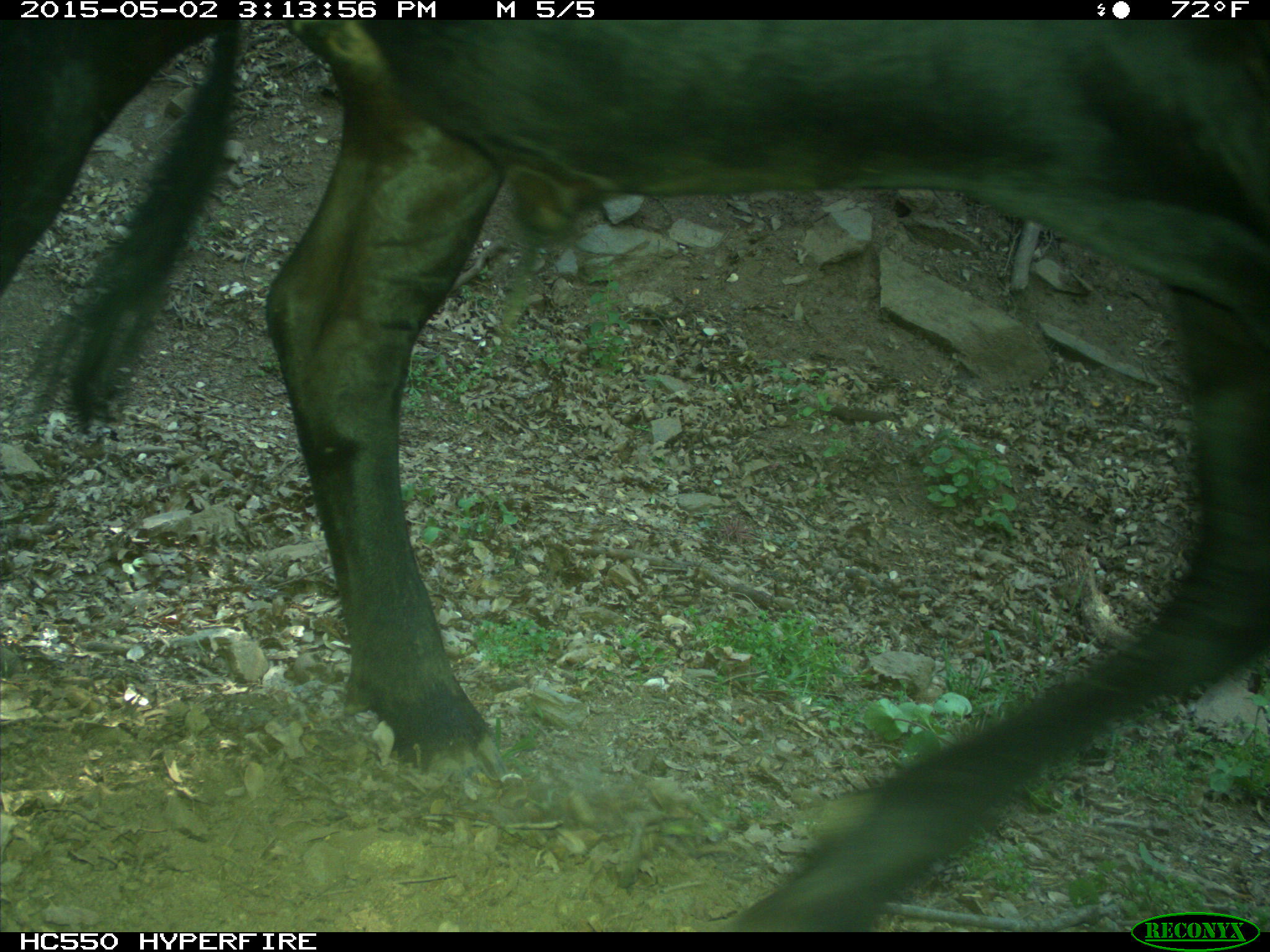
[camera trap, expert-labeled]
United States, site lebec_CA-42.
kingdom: Animalia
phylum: Chordata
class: Mammalia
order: Artiodactyla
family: Bovidae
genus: Bos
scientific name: Bos taurus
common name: domestic cow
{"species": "Bos taurus (domestic cow)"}